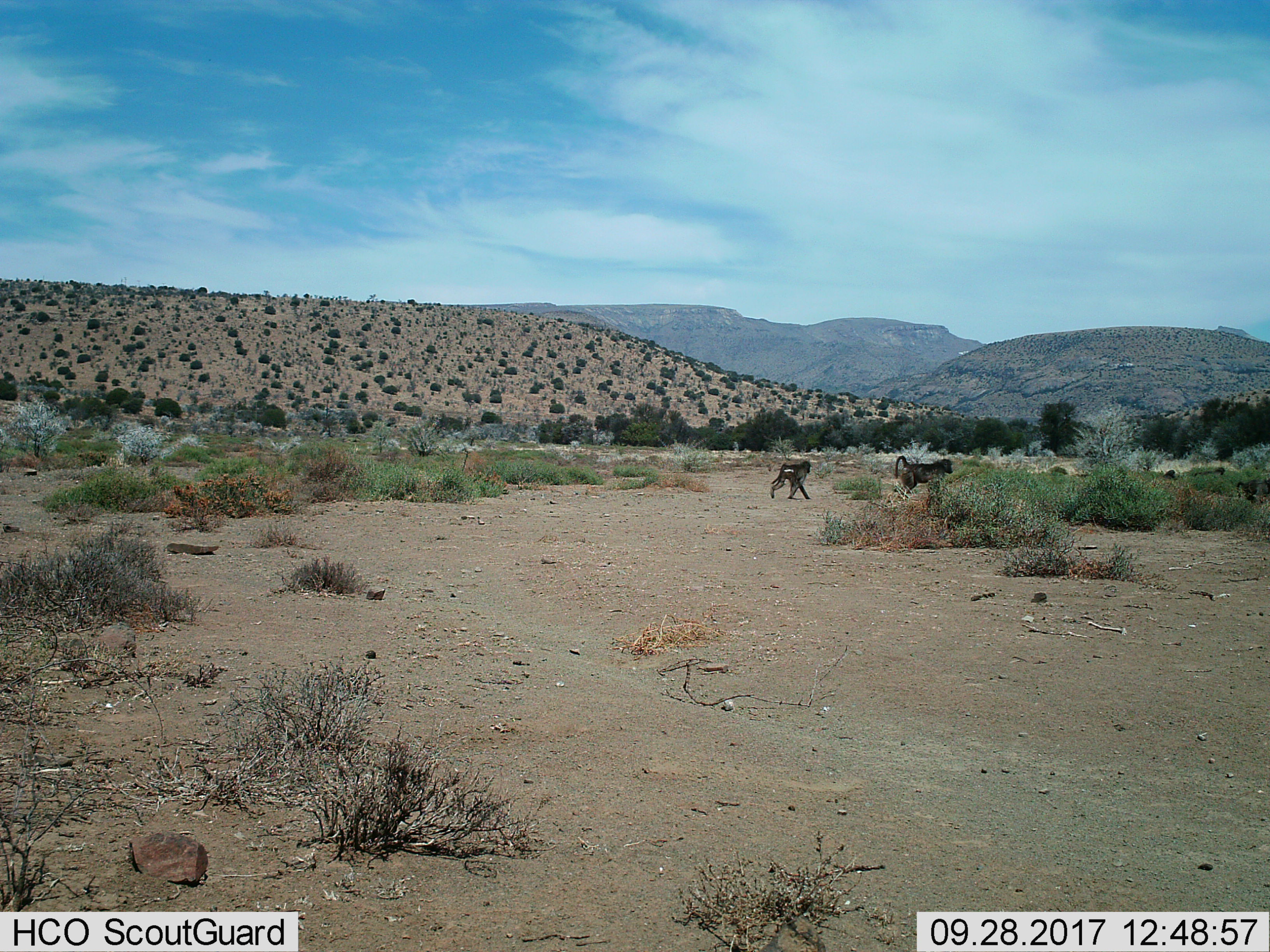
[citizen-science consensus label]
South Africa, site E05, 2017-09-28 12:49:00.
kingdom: Animalia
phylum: Chordata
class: Mammalia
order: Primates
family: Cercopithecidae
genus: Papio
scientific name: Papio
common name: baboon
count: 2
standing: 10%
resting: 0%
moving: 100%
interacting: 0%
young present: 20%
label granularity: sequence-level